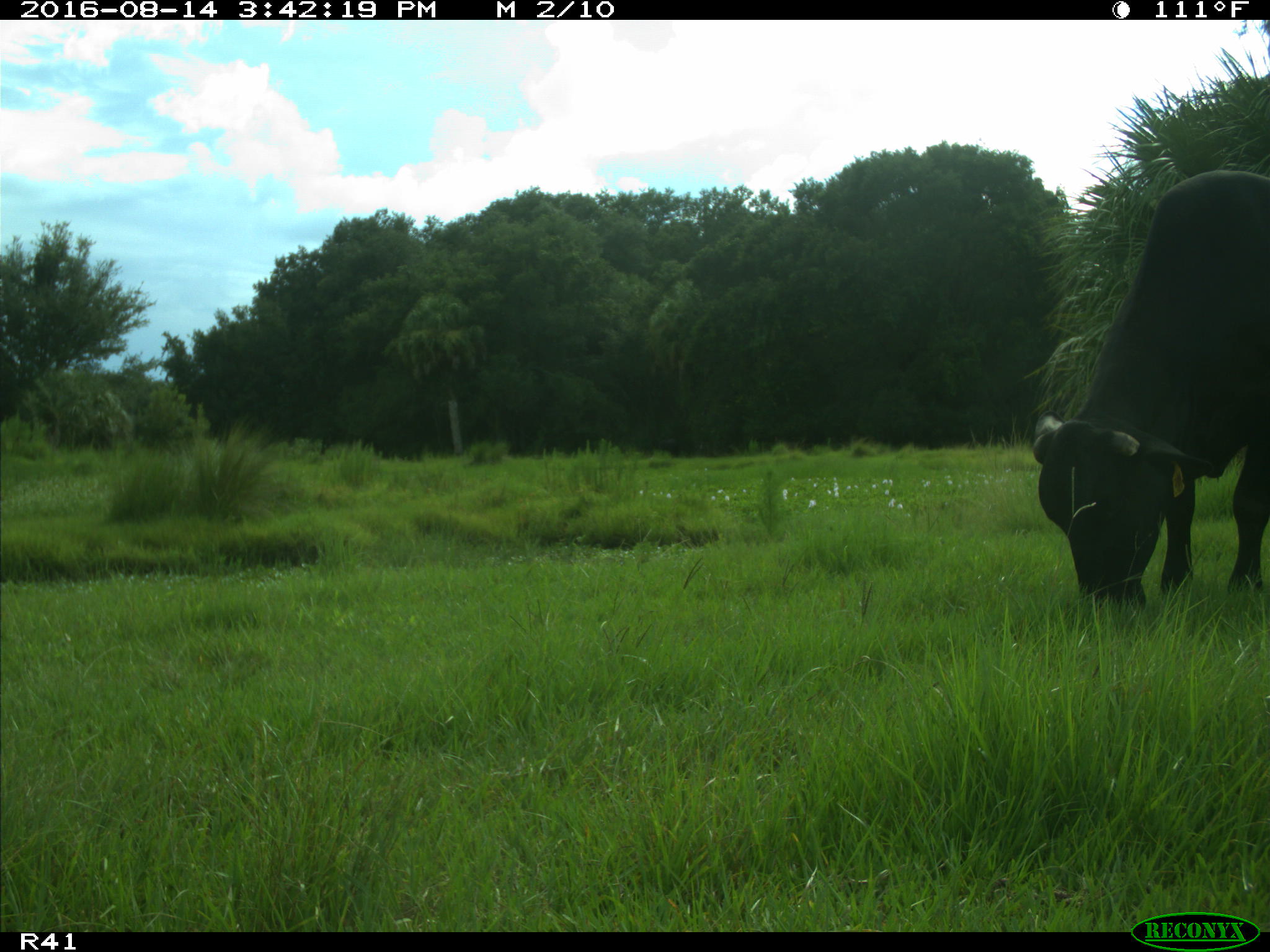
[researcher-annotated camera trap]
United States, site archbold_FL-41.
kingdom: Animalia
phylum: Chordata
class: Mammalia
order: Artiodactyla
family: Bovidae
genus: Bos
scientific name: Bos taurus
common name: domestic cow